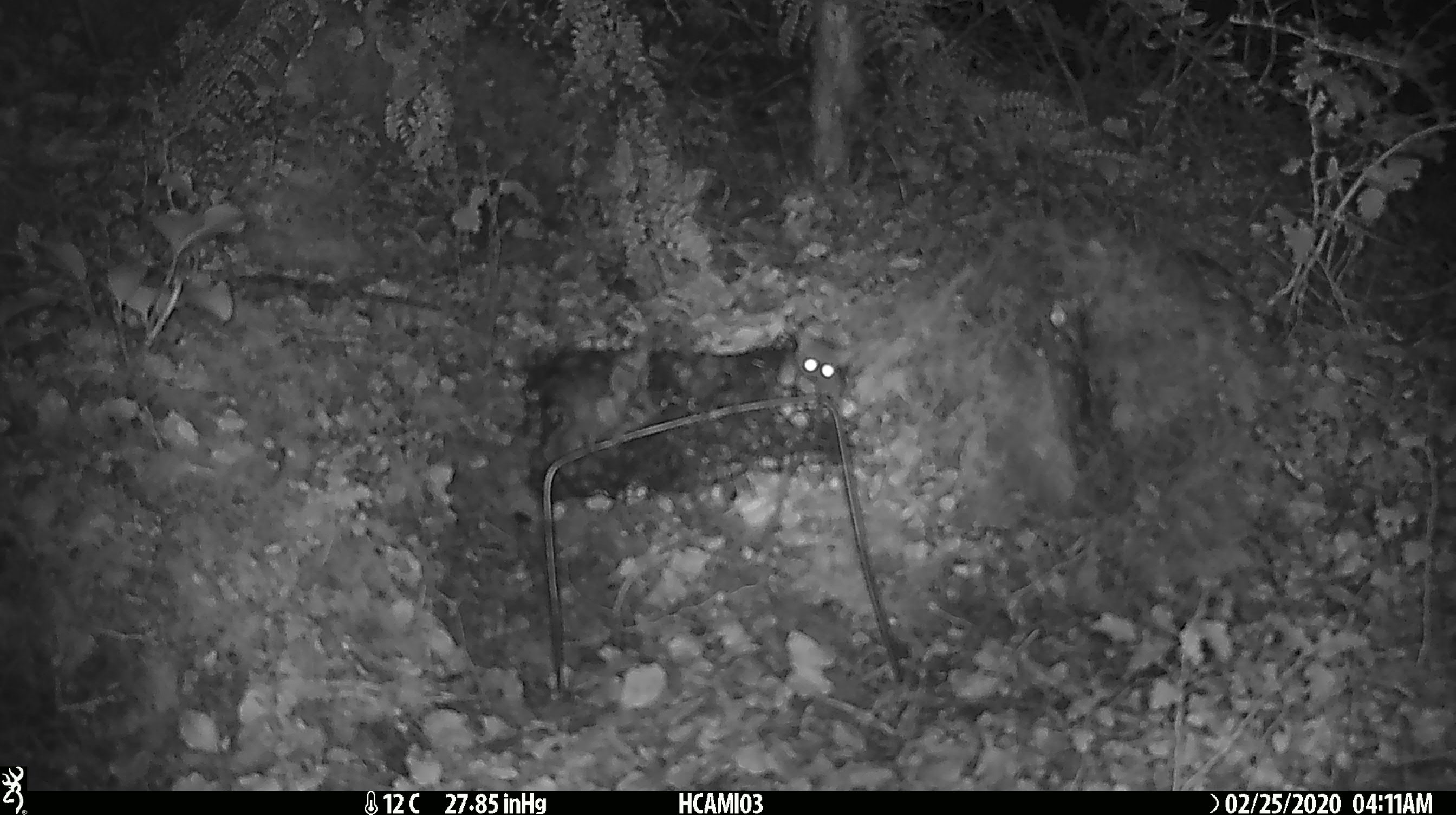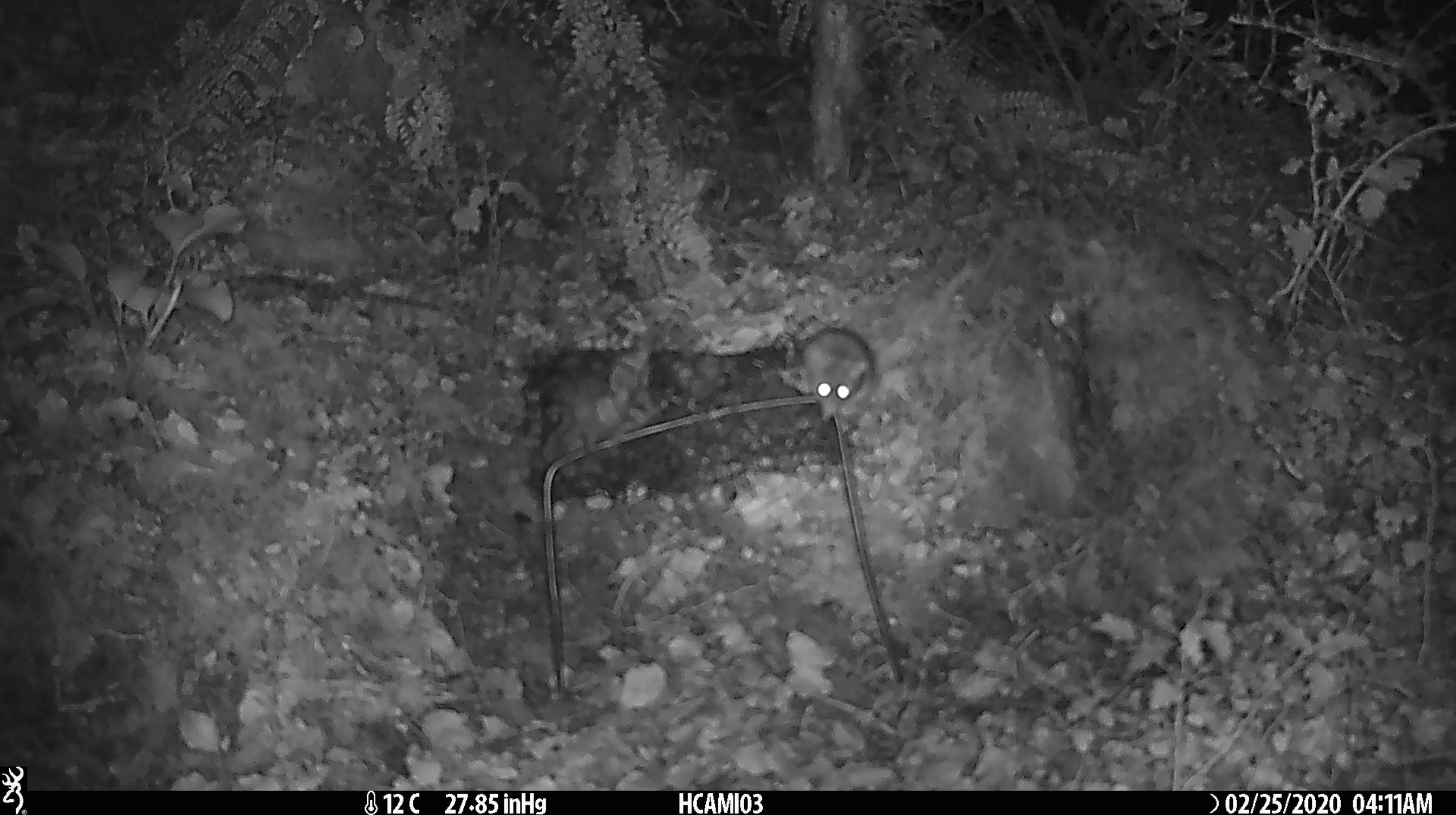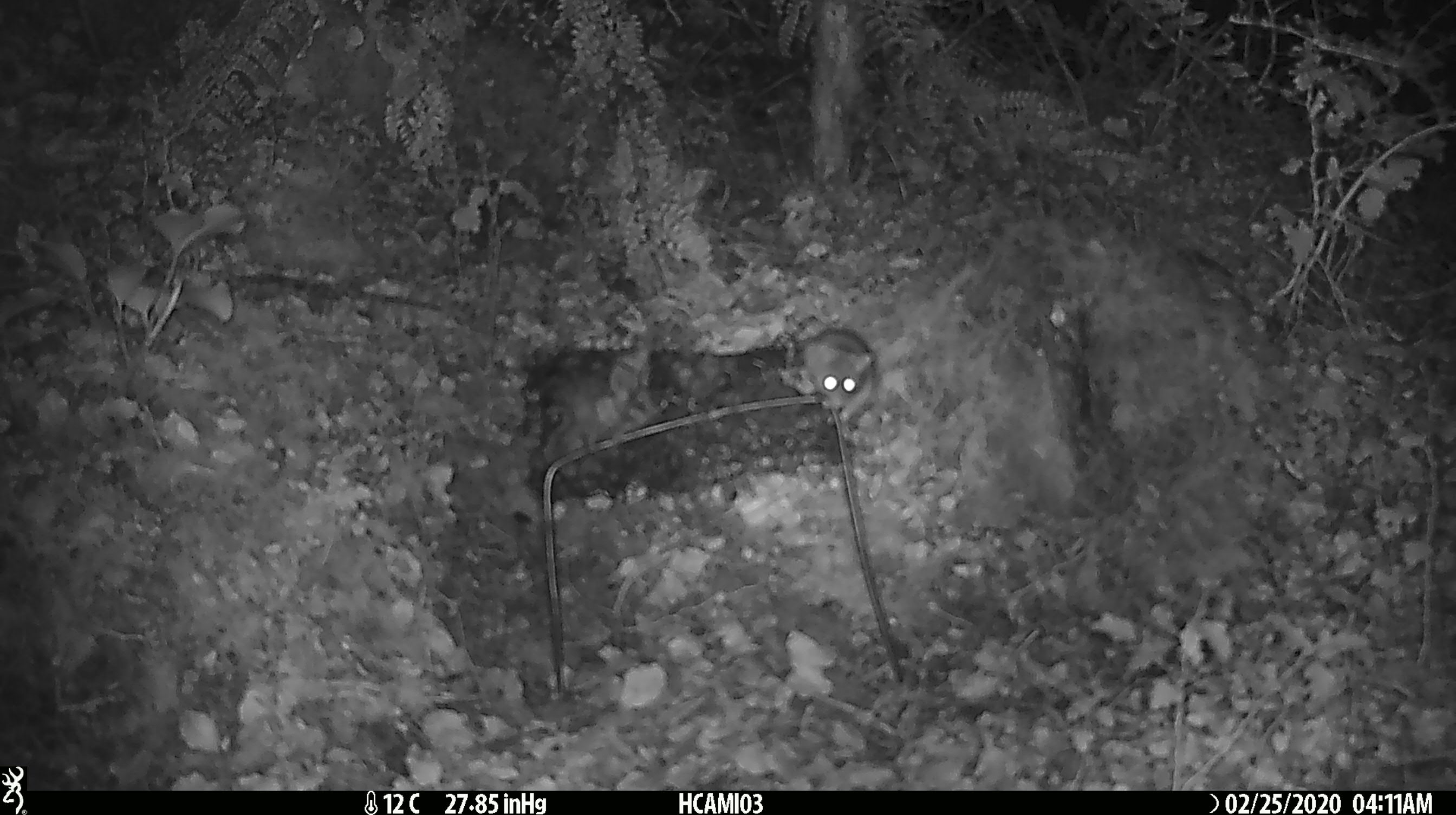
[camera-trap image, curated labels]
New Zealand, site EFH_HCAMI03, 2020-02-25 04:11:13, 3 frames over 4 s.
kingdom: Animalia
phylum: Chordata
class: Mammalia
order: Rodentia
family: Muridae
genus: Mus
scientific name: Mus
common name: mouse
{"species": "mouse (Mus)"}